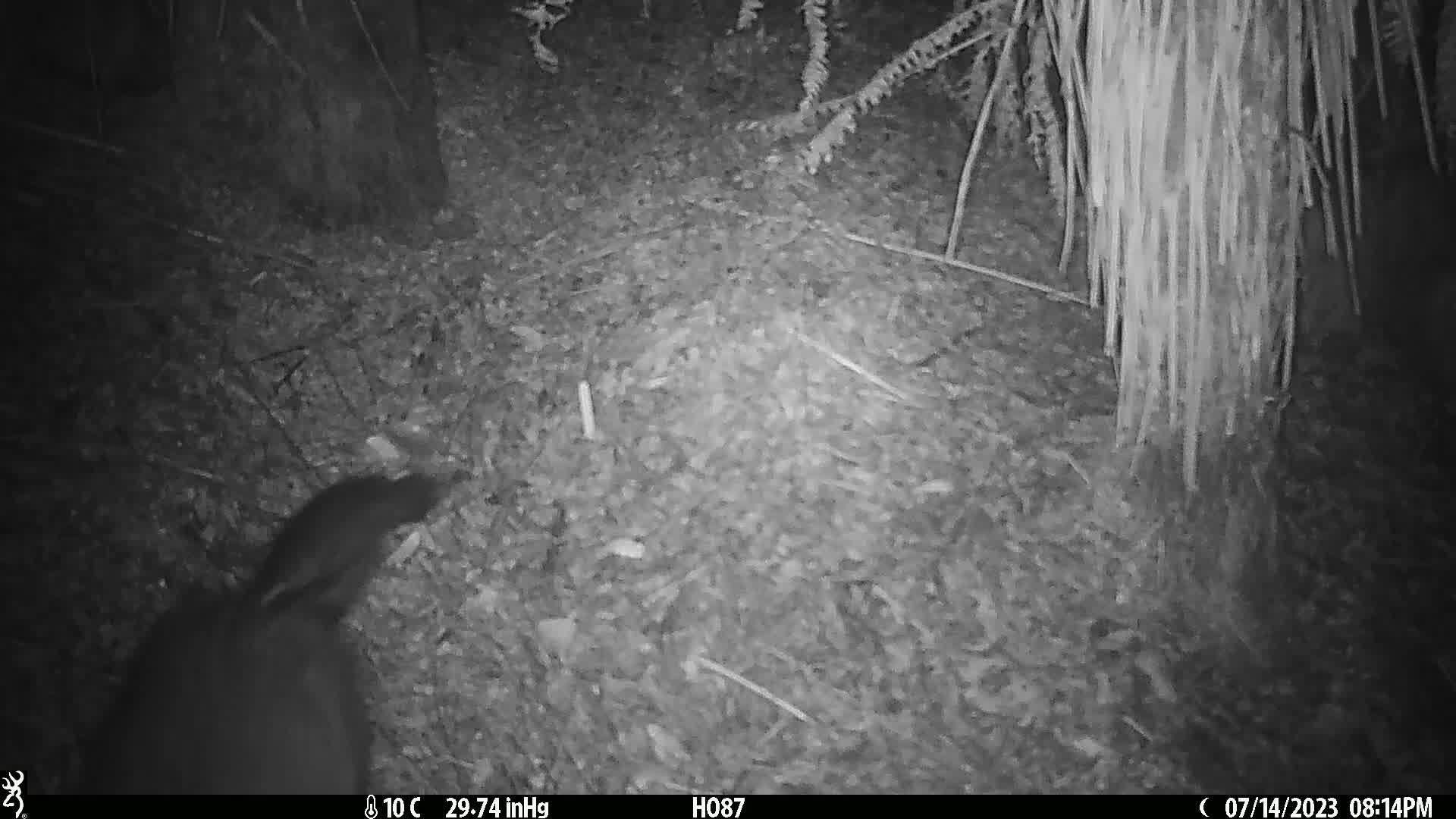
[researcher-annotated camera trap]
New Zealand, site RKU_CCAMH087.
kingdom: Animalia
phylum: Chordata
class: Mammalia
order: Diprotodontia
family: Phalangeridae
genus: Trichosurus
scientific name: Trichosurus vulpecula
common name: common brushtail possum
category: possum